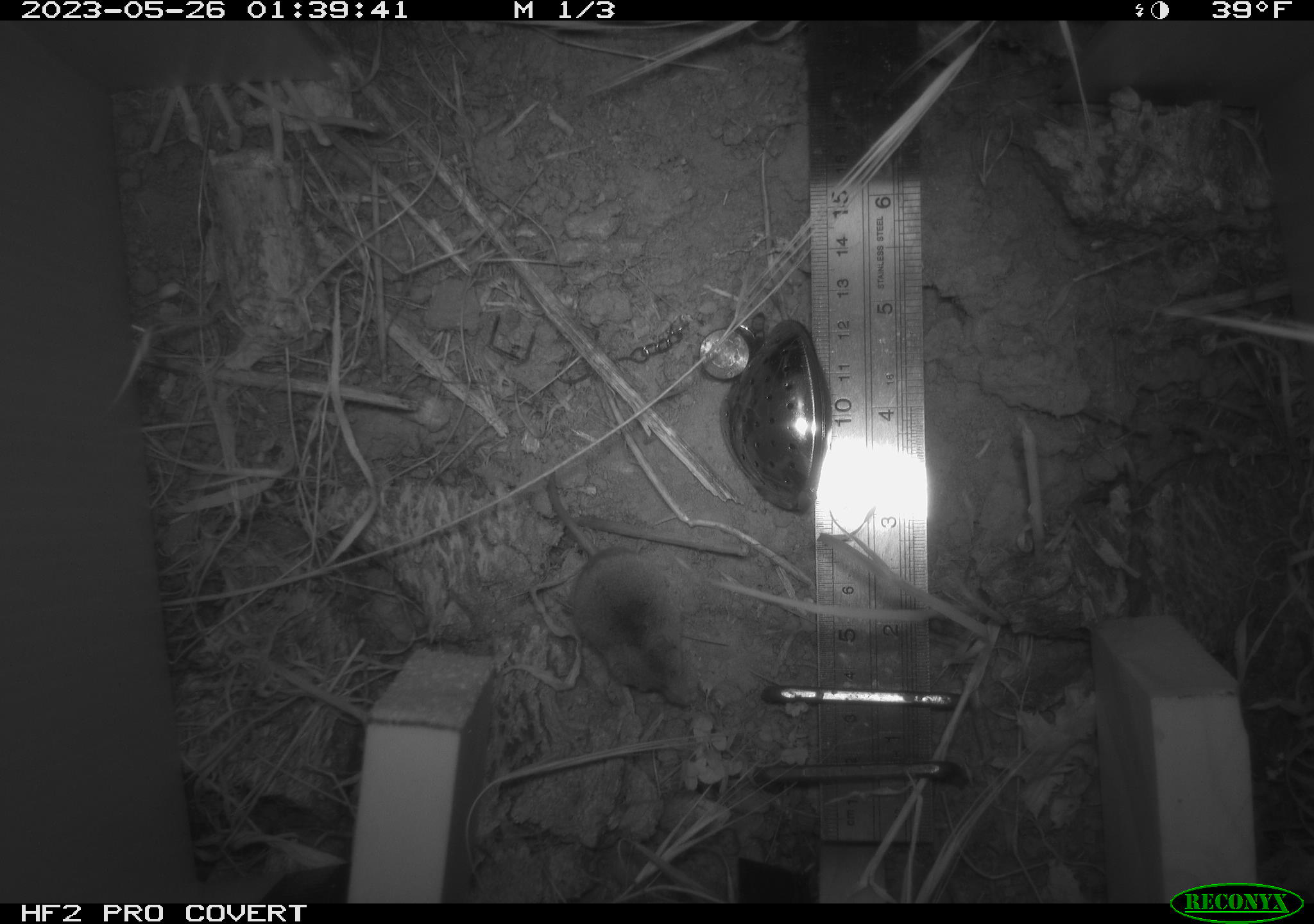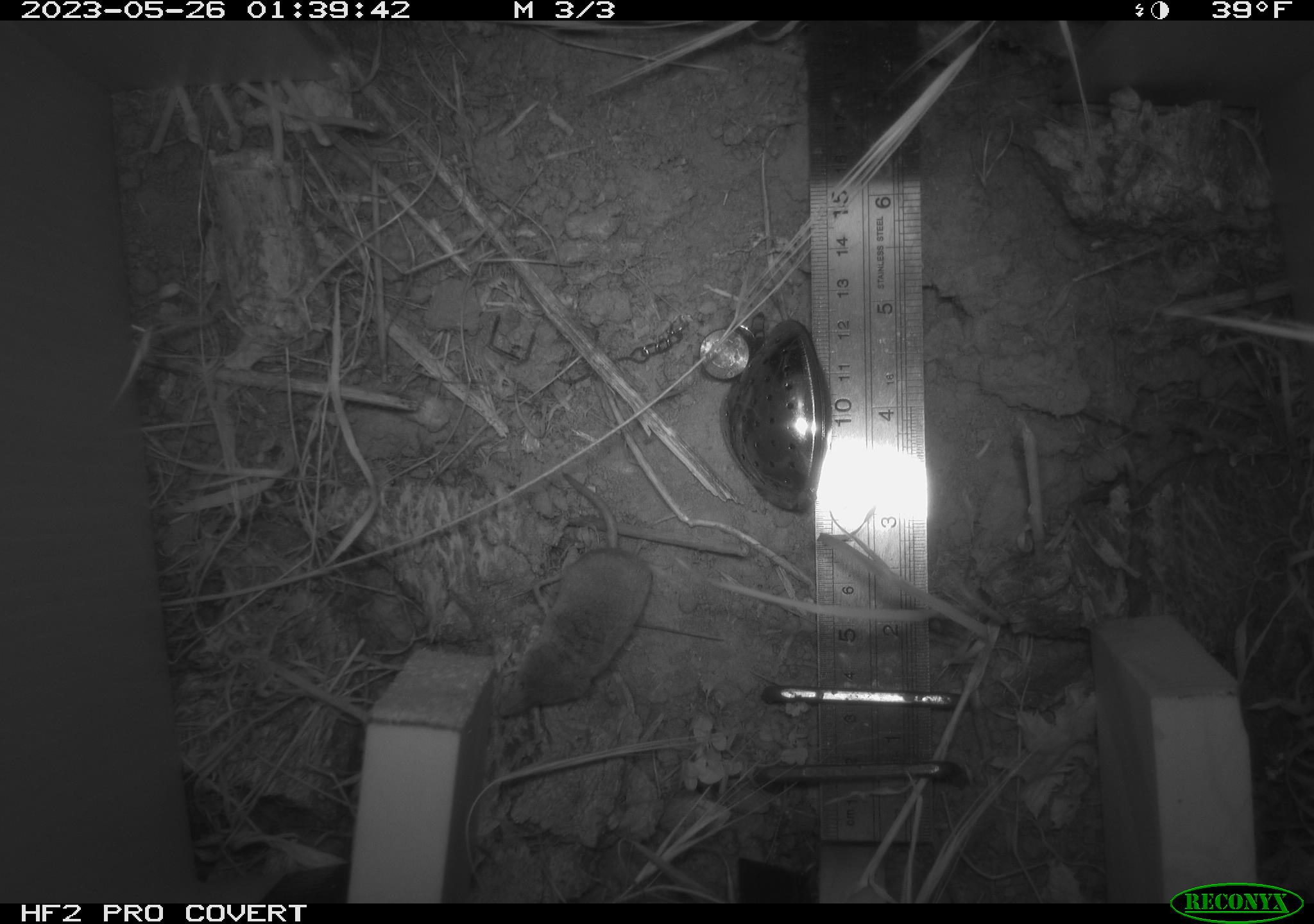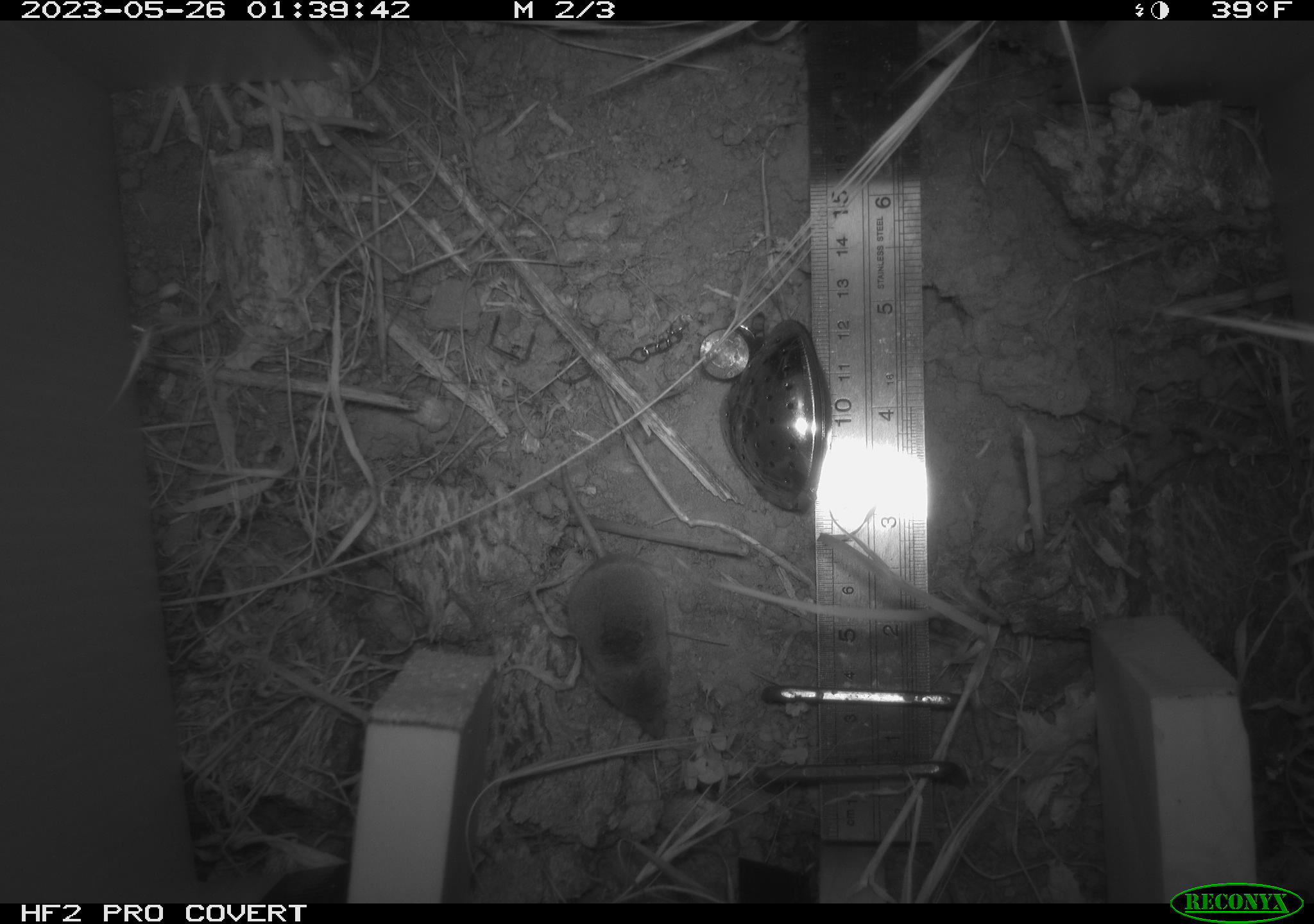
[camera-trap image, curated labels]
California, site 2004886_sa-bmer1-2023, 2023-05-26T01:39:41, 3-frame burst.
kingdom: Animalia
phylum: Chordata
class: Mammalia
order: Eulipotyphla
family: Soricidae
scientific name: Soricidae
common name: shrews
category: soricidae family